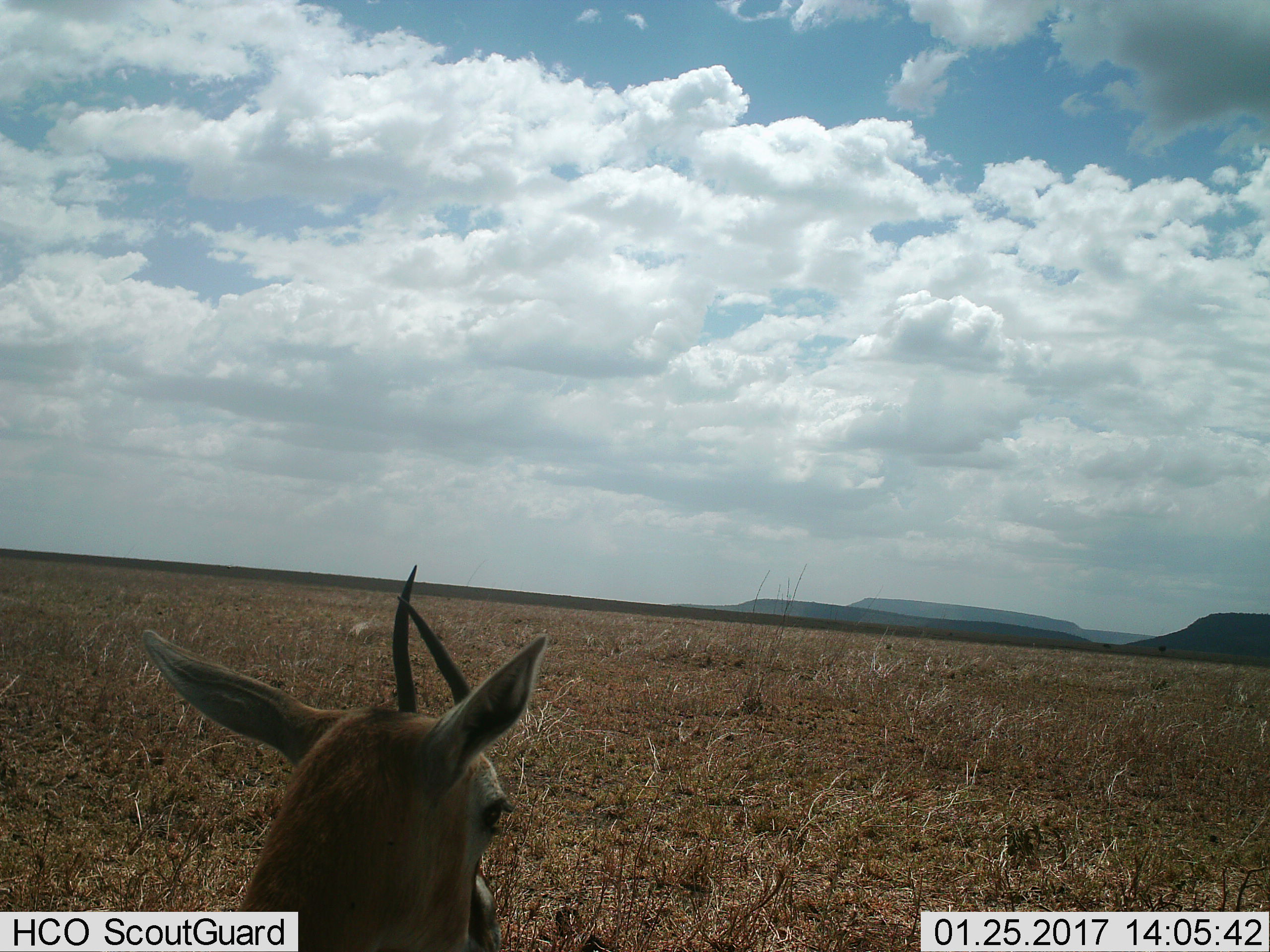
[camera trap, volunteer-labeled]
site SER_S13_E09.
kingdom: Animalia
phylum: Chordata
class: Mammalia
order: Artiodactyla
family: Bovidae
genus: Eudorcas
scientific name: Eudorcas thomsonii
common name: thomson's gazelle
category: gazellethomsons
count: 1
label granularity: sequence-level